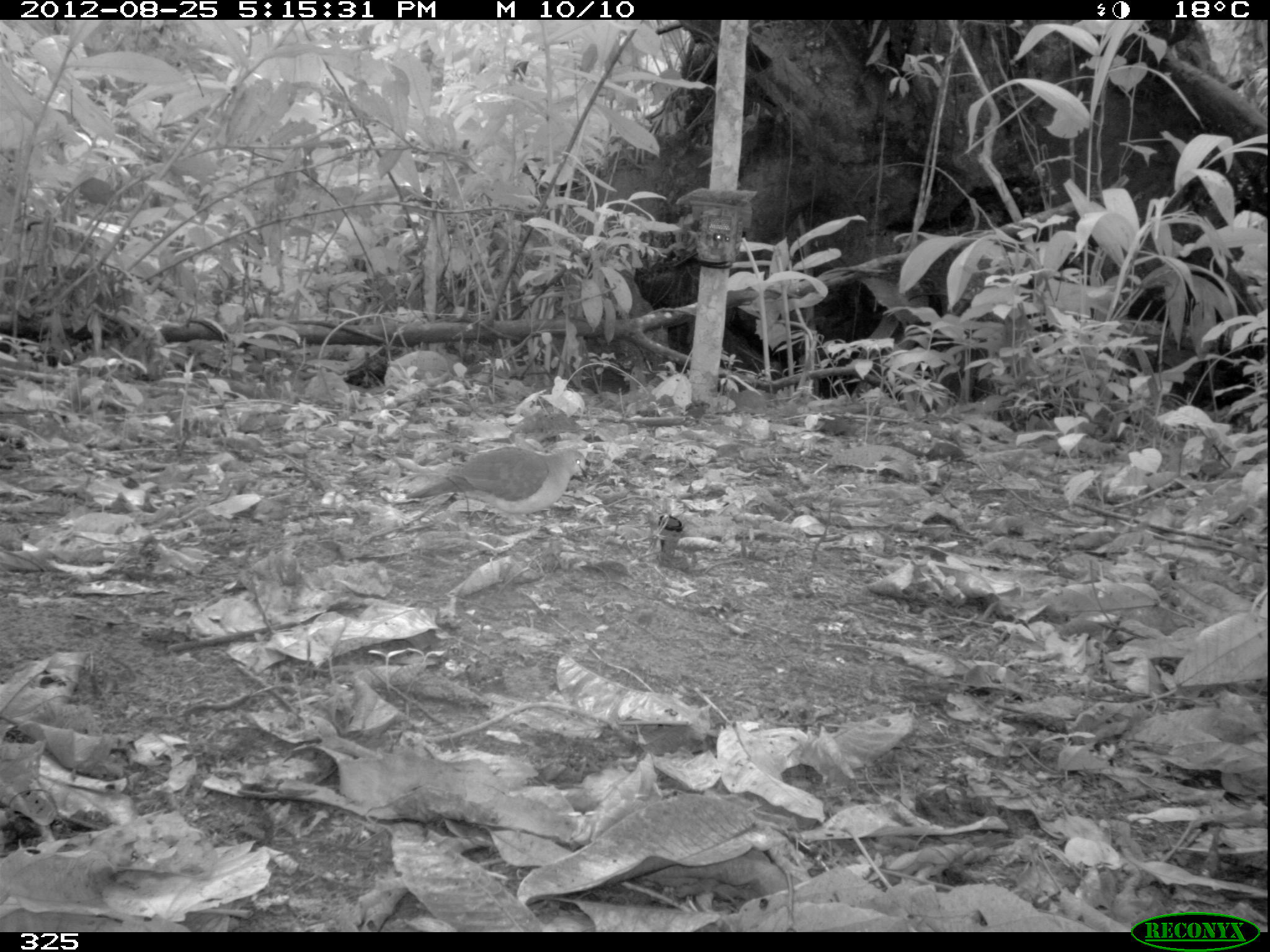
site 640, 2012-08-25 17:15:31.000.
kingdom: Animalia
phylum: Chordata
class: Aves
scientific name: Aves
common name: bird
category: unknown bird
Unknown bird (bird) (Aves).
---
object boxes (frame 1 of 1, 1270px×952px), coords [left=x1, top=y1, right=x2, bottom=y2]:
unknown bird: [left=404, top=445, right=588, bottom=525]